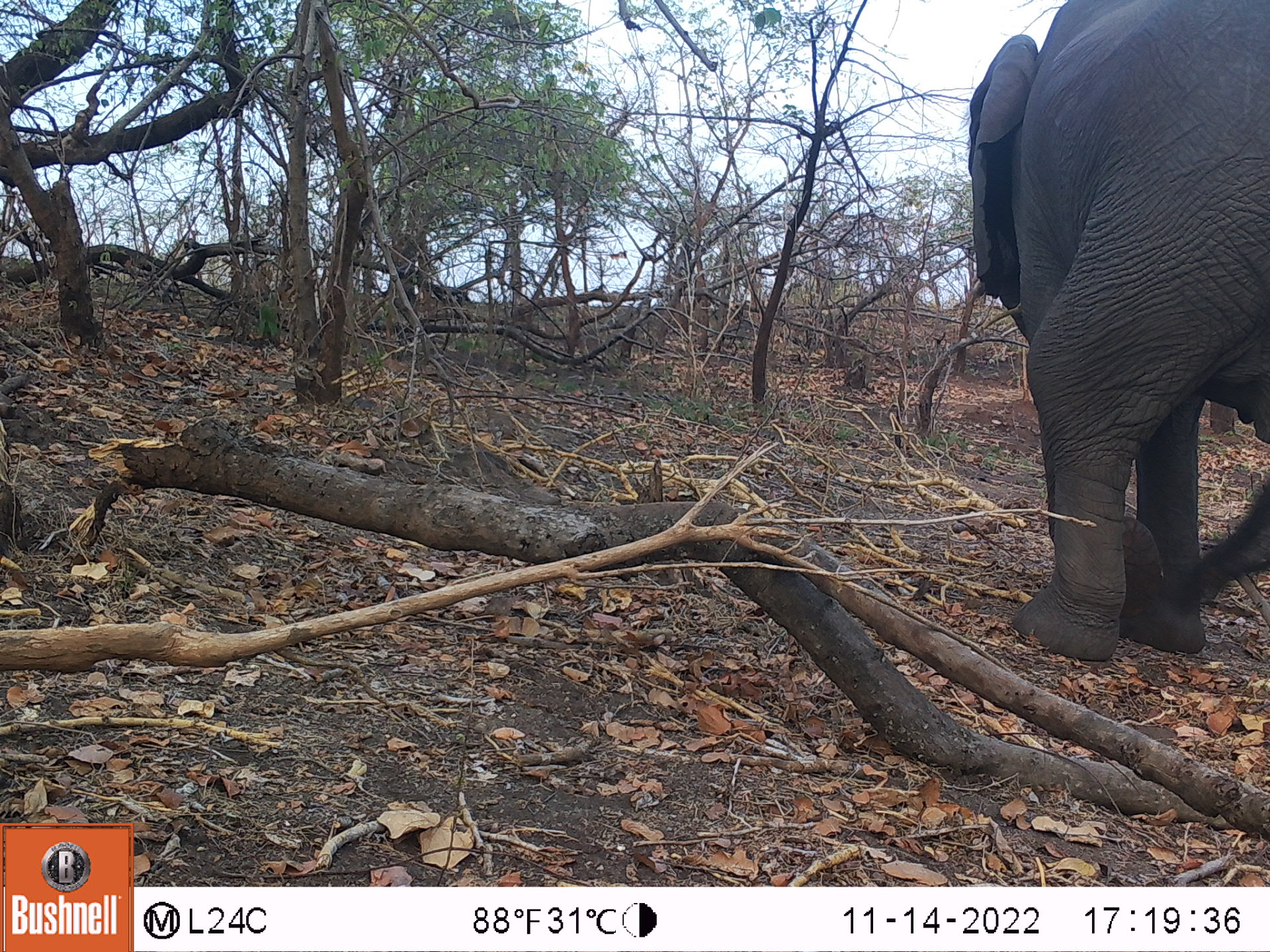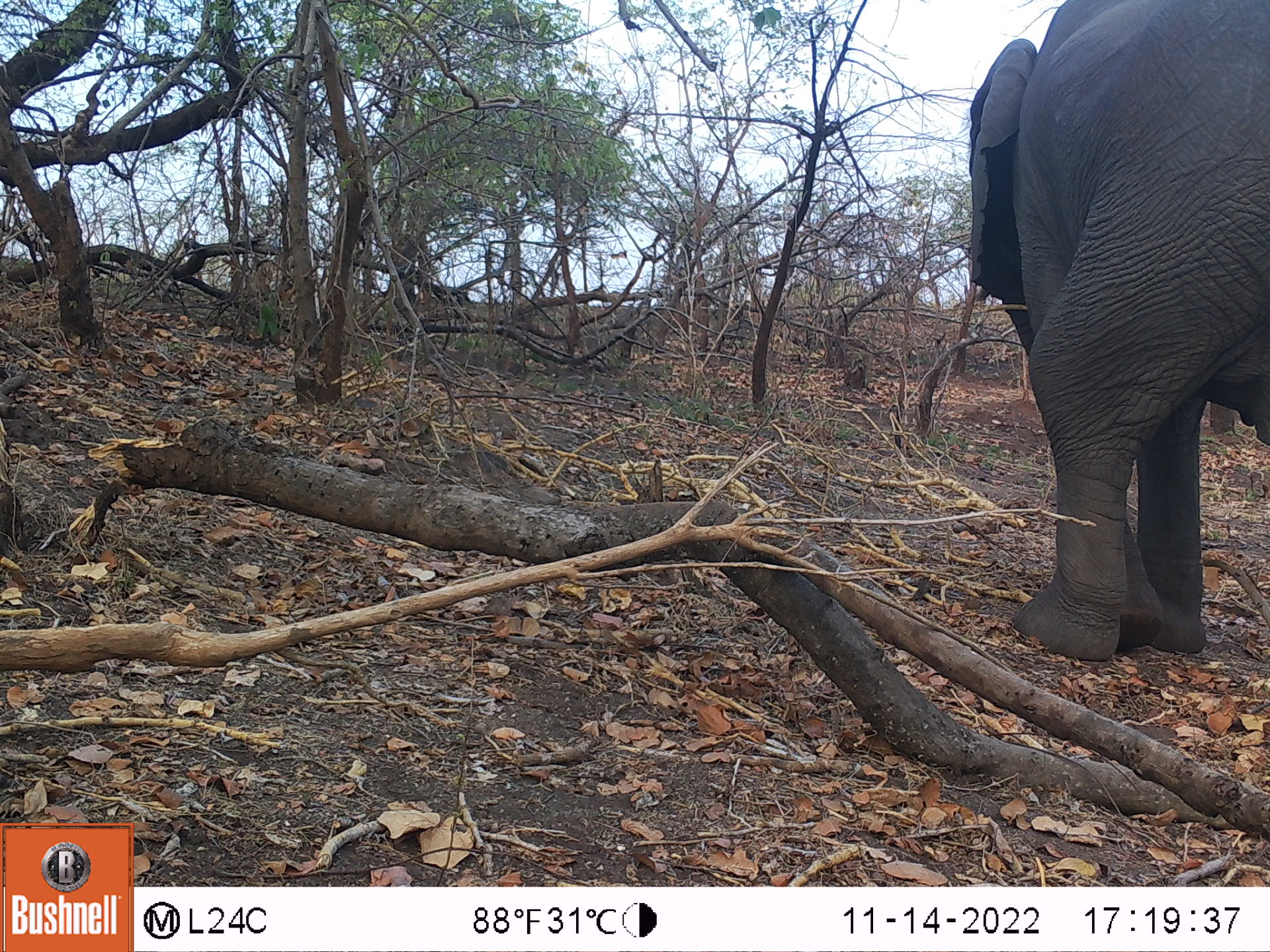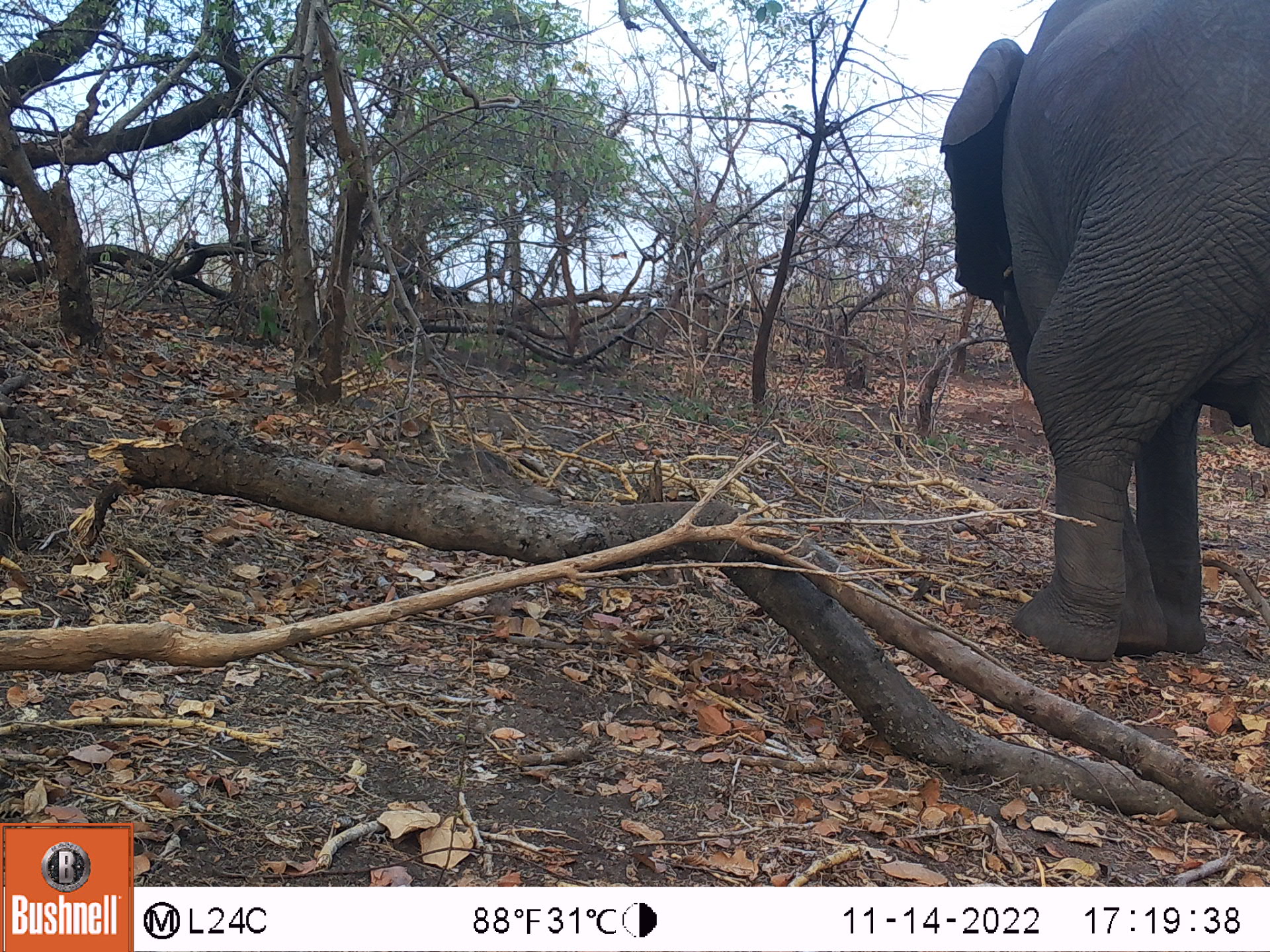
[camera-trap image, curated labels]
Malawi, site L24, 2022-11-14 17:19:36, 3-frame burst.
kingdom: Animalia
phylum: Chordata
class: Mammalia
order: Proboscidea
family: Elephantidae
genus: Loxodonta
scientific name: Loxodonta africana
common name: african savanna elephant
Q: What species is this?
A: African savanna elephant (Loxodonta africana).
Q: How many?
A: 1.